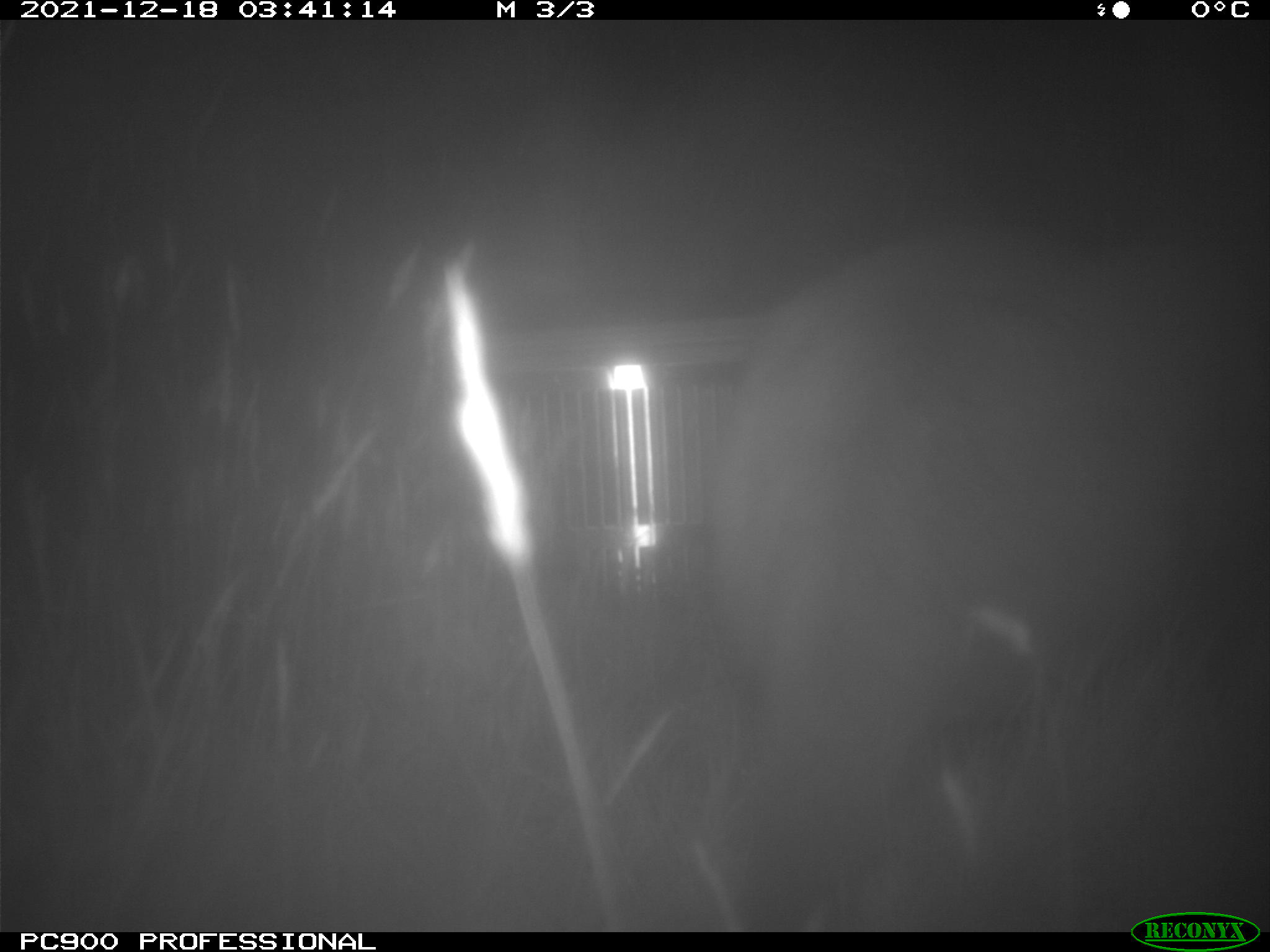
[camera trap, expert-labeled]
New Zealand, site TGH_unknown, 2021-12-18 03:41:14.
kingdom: Animalia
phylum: Chordata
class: Mammalia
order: Diprotodontia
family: Macropodidae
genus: Notamacropus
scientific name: Notamacropus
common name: wallaby